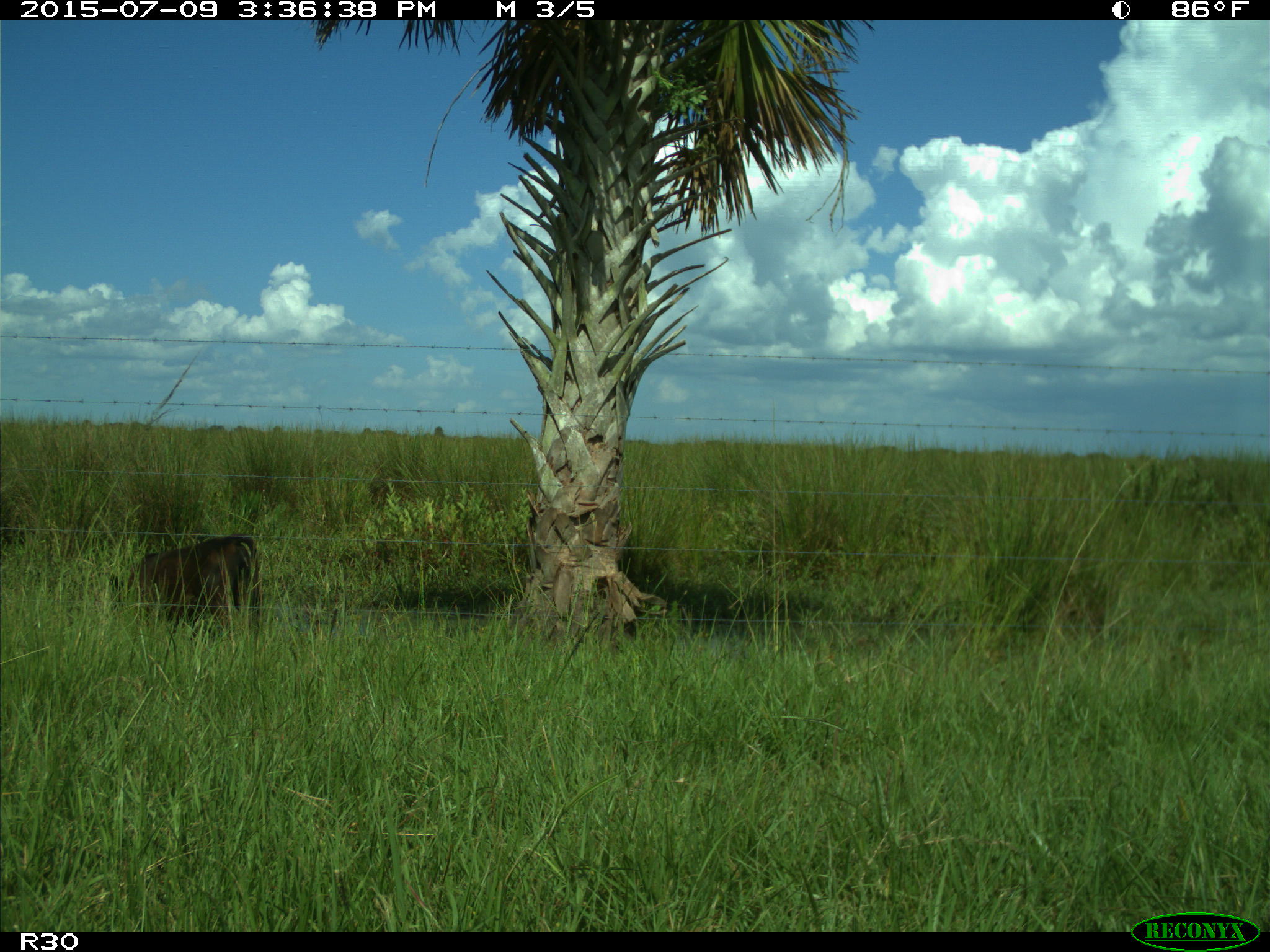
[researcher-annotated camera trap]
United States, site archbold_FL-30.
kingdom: Animalia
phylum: Chordata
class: Mammalia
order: Artiodactyla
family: Bovidae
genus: Bos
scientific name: Bos taurus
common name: domestic cow